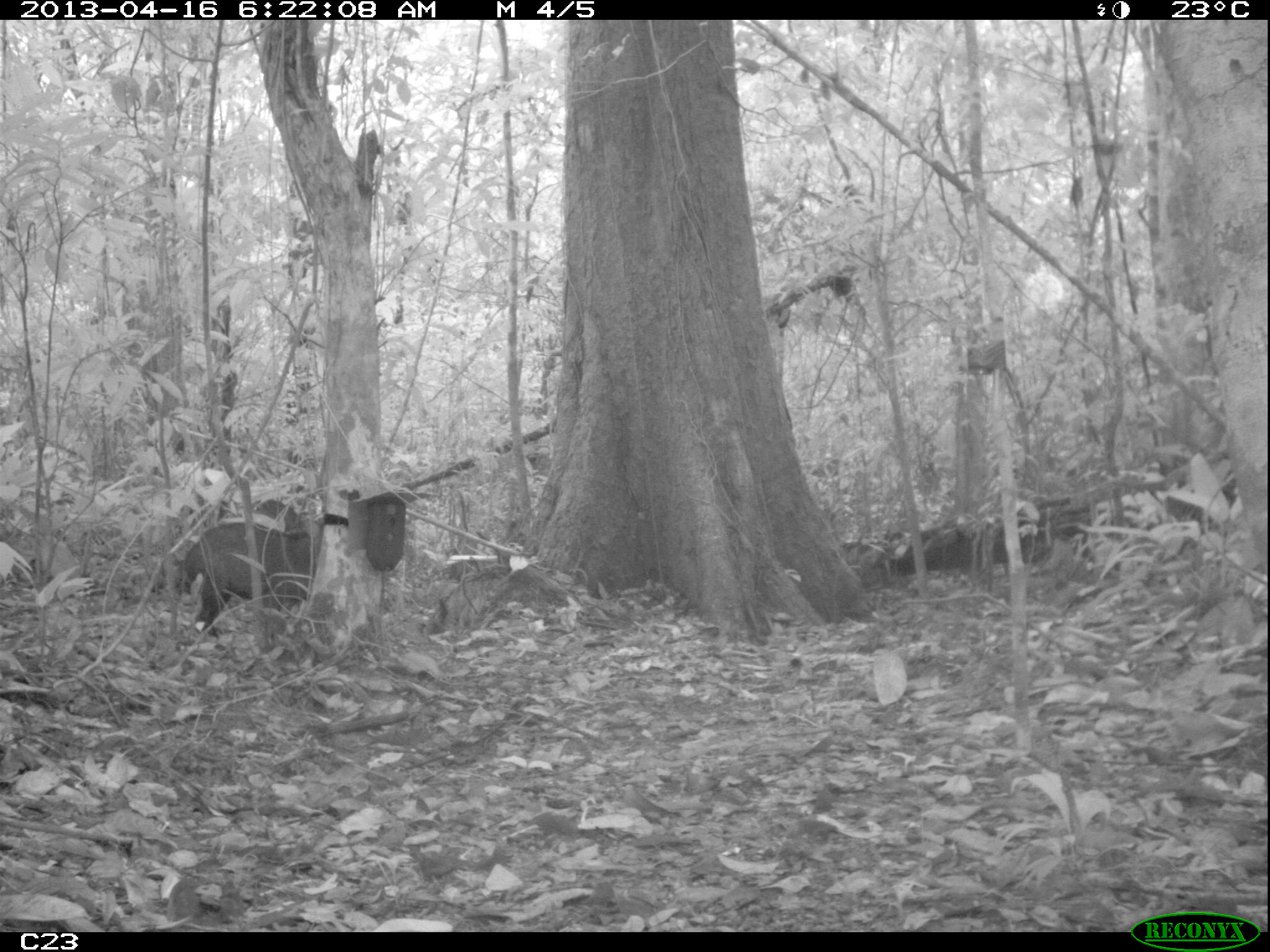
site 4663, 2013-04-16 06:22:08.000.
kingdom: Animalia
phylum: Chordata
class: Mammalia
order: Artiodactyla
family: Tayassuidae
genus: Pecari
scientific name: Pecari tajacu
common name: collared peccary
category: tayassu tajacu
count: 2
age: adult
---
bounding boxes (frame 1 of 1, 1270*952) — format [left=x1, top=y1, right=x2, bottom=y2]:
tayassu tajacu: [left=170, top=498, right=315, bottom=639]